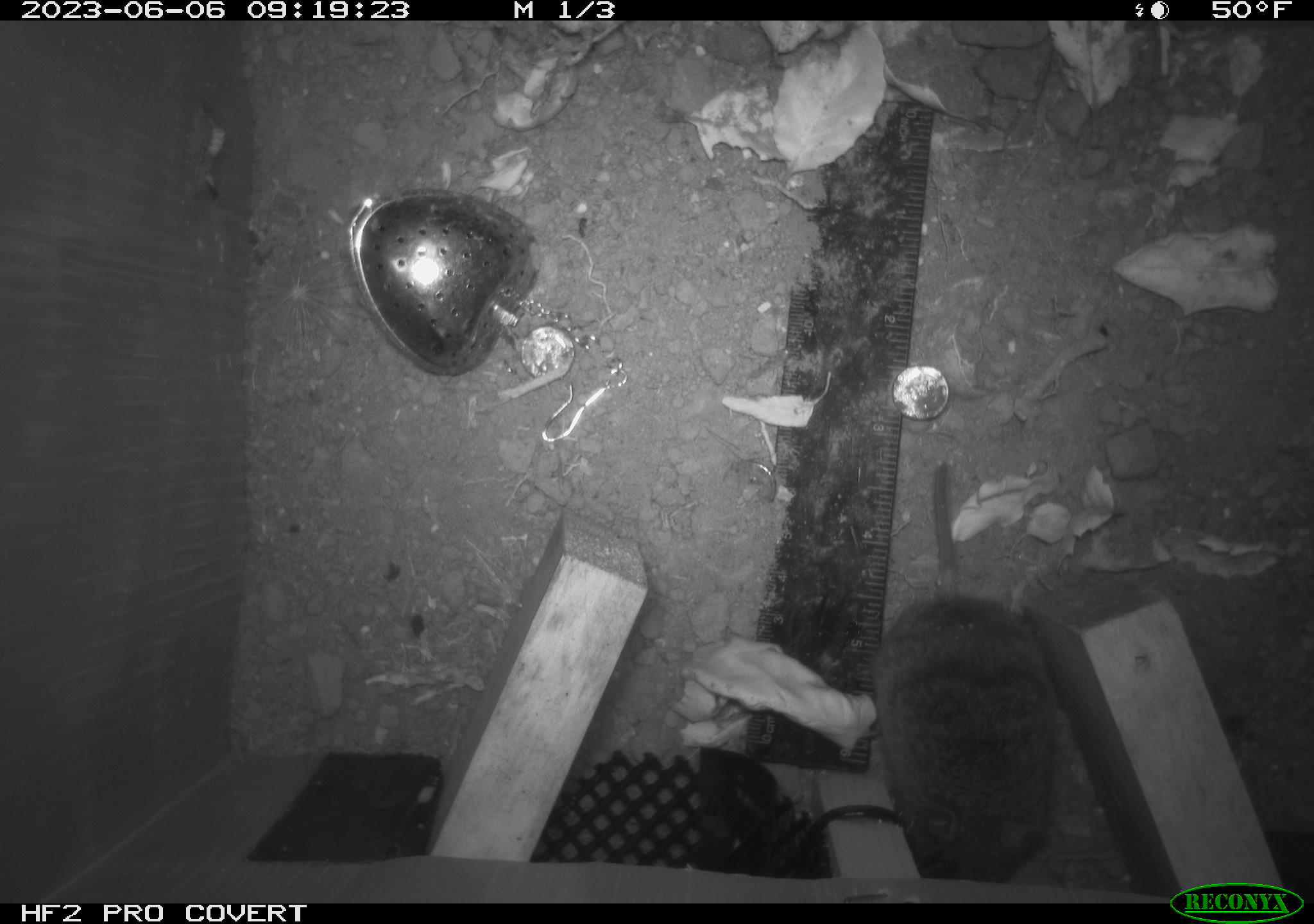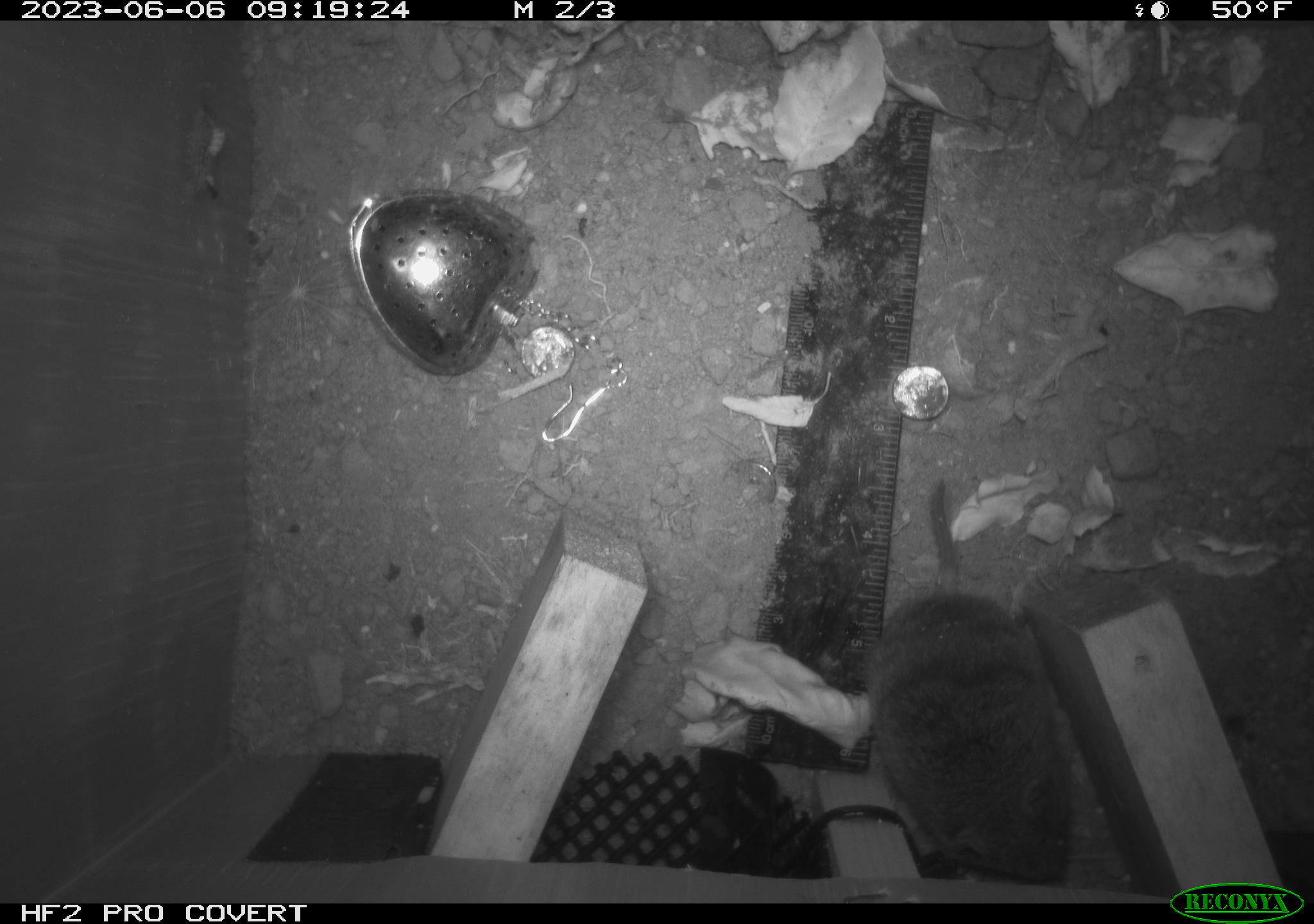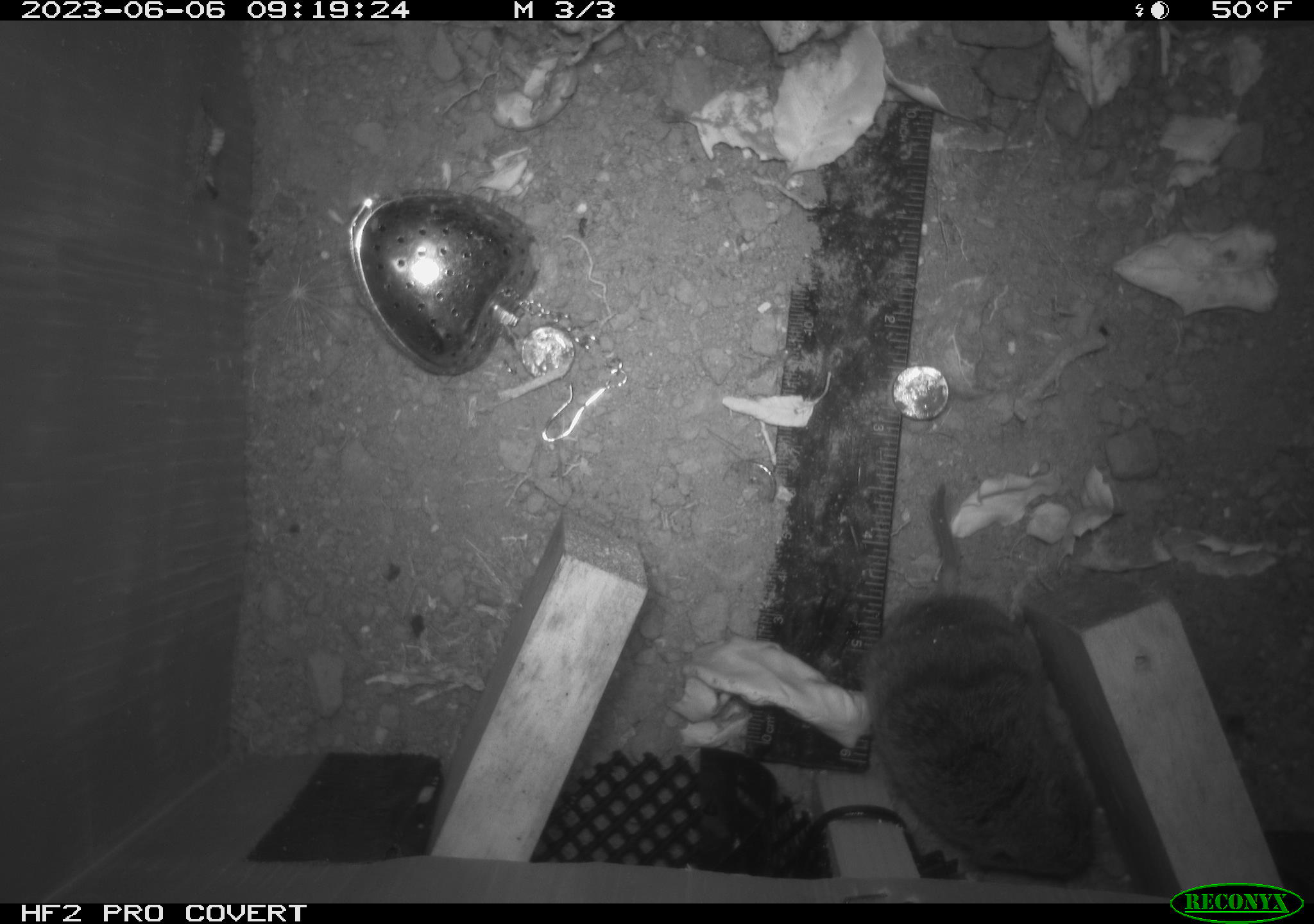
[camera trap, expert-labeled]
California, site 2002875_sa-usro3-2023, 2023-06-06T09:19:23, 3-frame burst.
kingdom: Animalia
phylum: Chordata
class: Mammalia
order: Rodentia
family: Cricetidae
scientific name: Arvicolinae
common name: voles, lemmings, and muskrats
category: arvicolinae subfamily